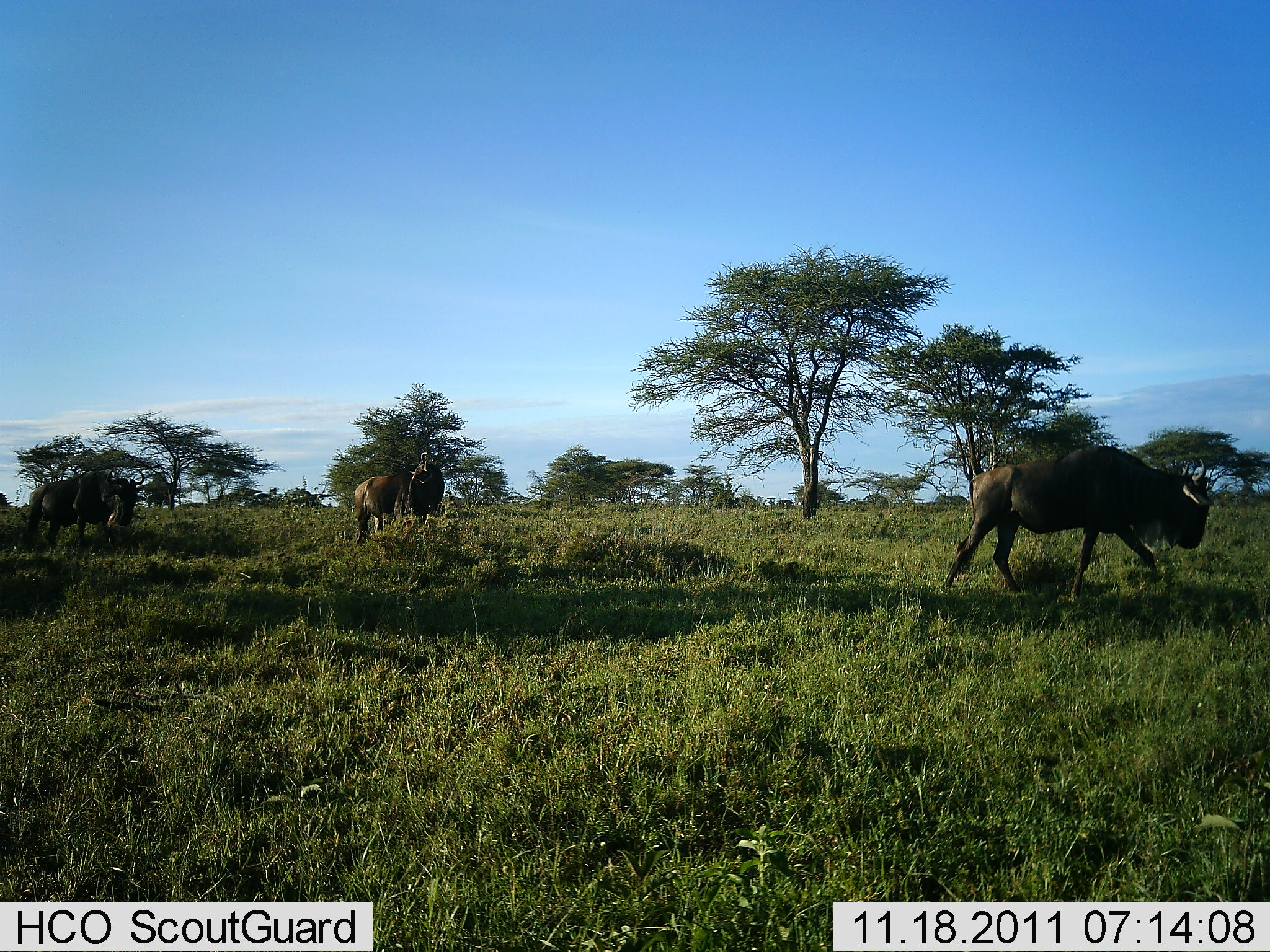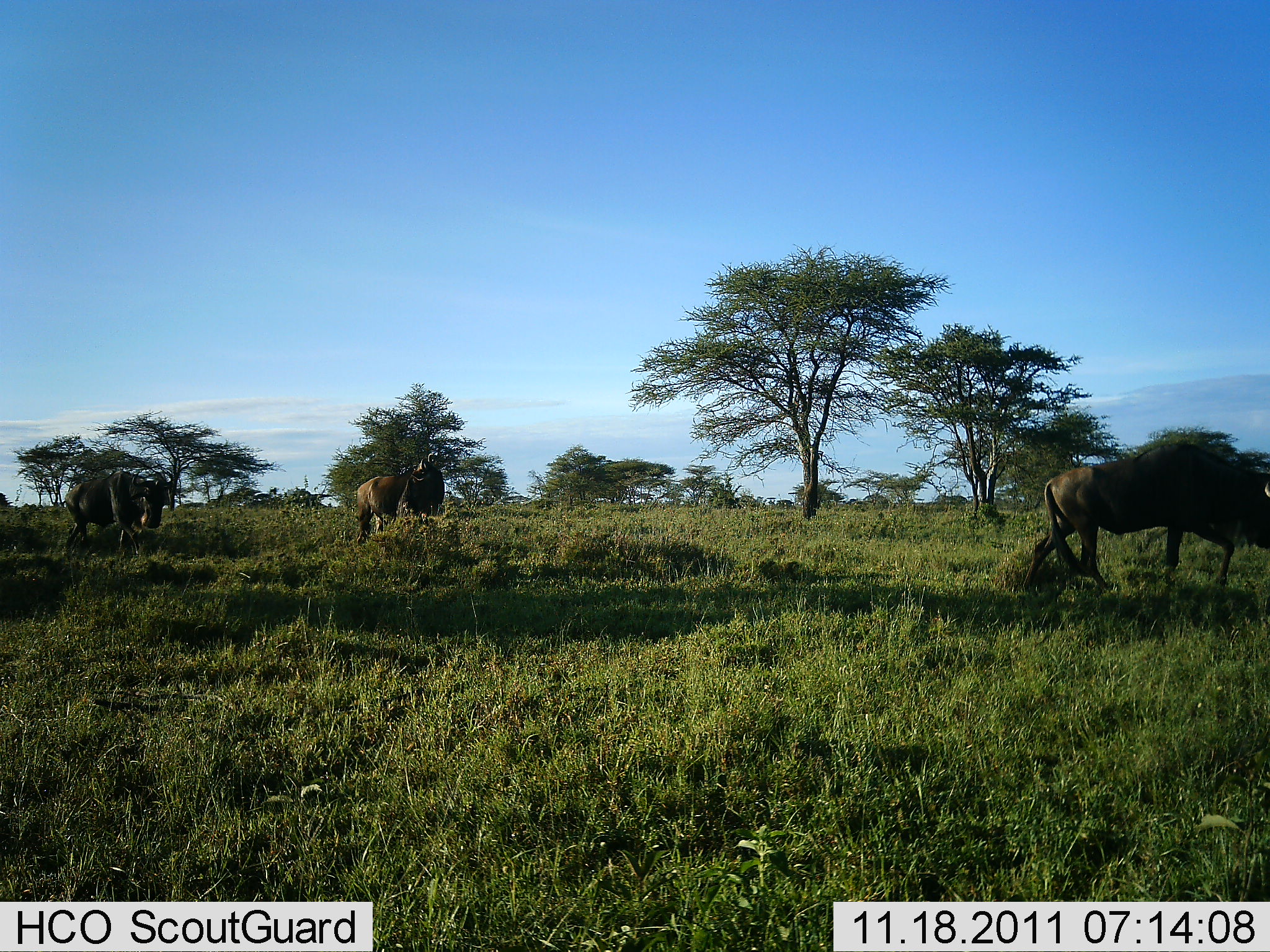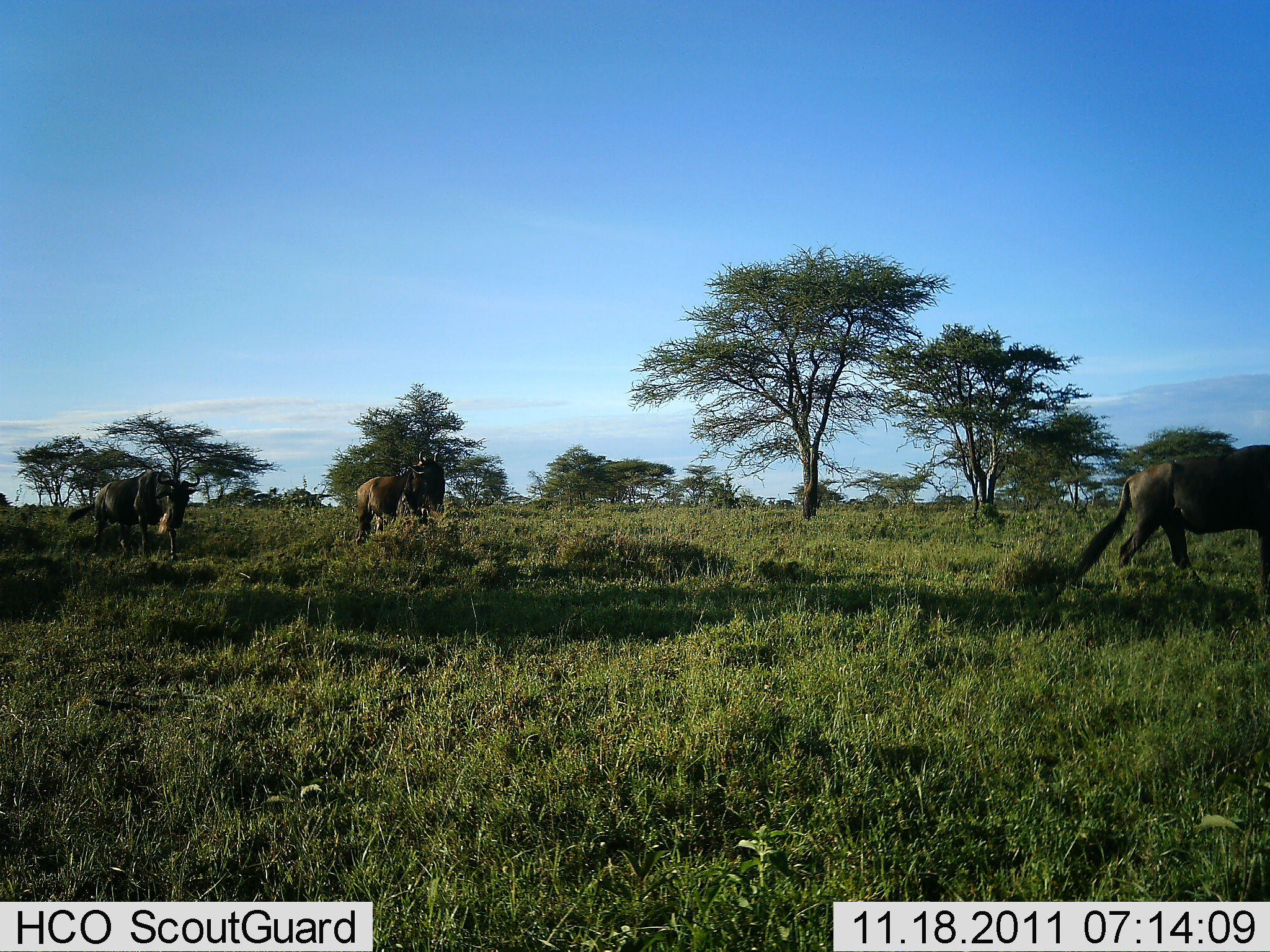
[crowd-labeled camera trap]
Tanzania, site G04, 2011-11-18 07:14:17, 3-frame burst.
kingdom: Animalia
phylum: Chordata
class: Mammalia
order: Artiodactyla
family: Bovidae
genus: Connochaetes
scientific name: Connochaetes taurinus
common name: blue wildebeest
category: wildebeest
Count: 3.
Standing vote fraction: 18%.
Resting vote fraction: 0%.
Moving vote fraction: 91%.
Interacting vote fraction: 0%.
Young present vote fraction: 0%.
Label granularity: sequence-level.